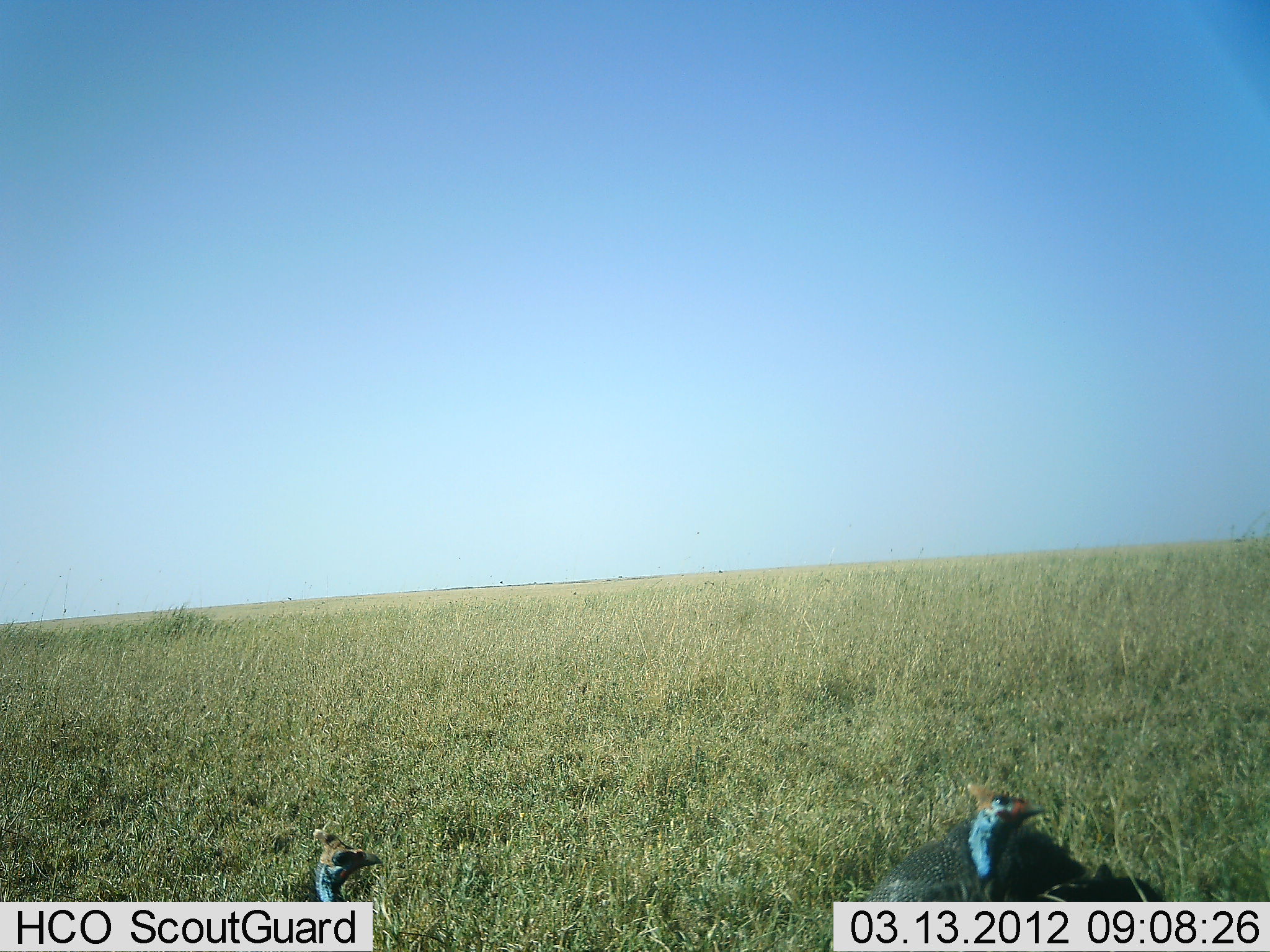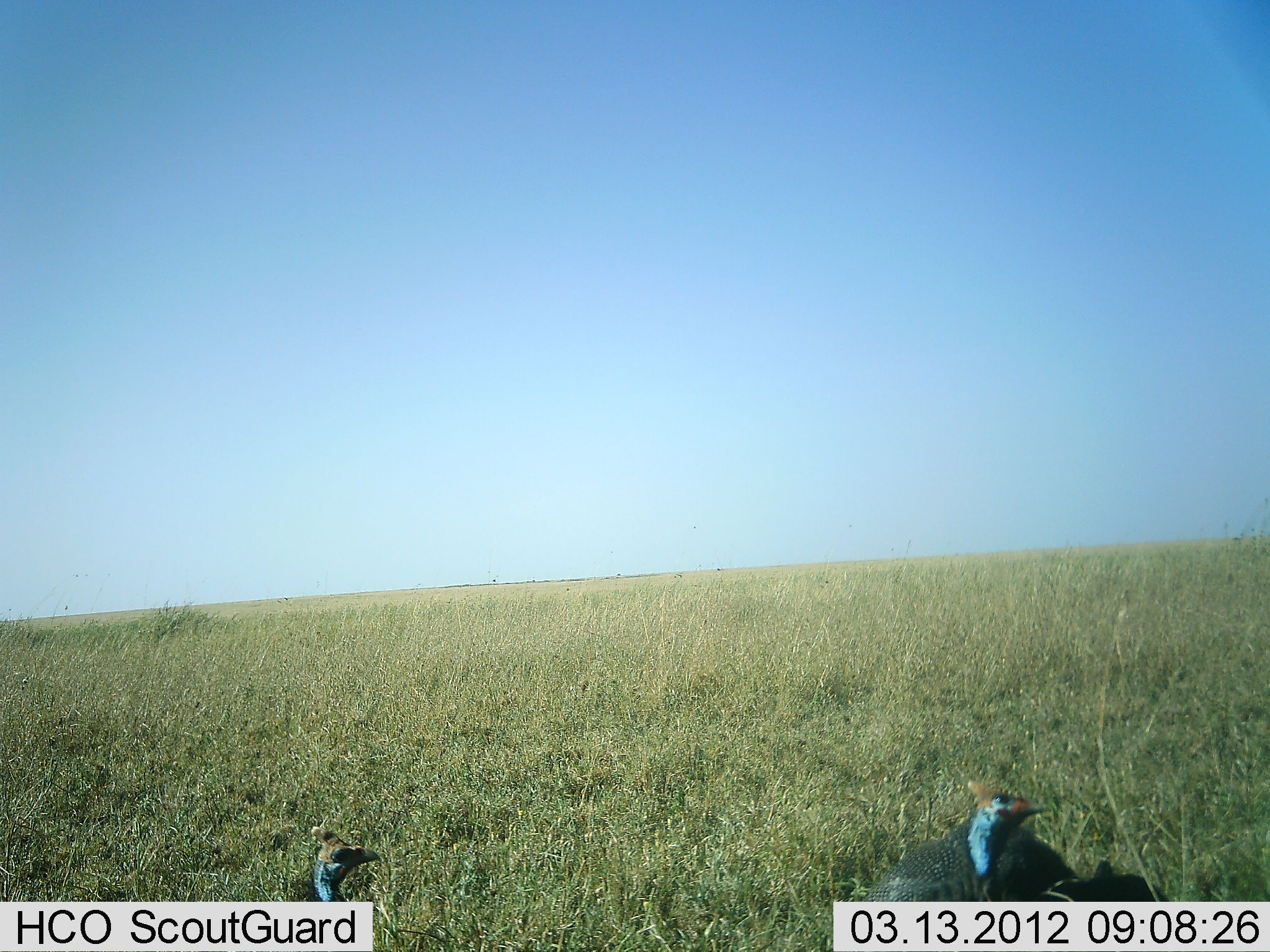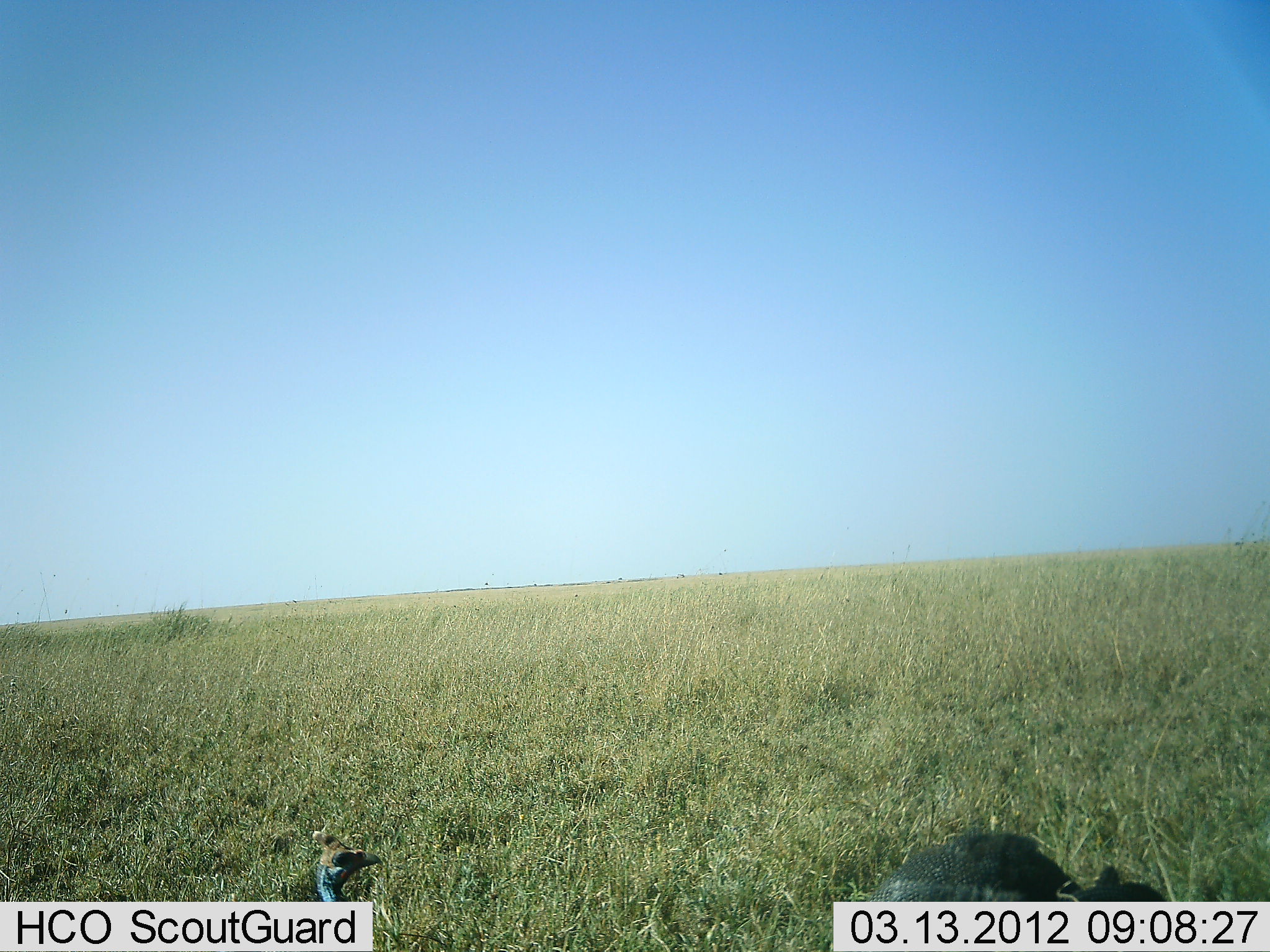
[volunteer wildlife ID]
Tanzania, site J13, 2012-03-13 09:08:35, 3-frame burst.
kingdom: Animalia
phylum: Chordata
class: Aves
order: Galliformes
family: Numididae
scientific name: Numididae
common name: guinea fowl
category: guineafowl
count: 2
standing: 87%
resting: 4%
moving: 17%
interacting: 0%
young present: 0%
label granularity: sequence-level